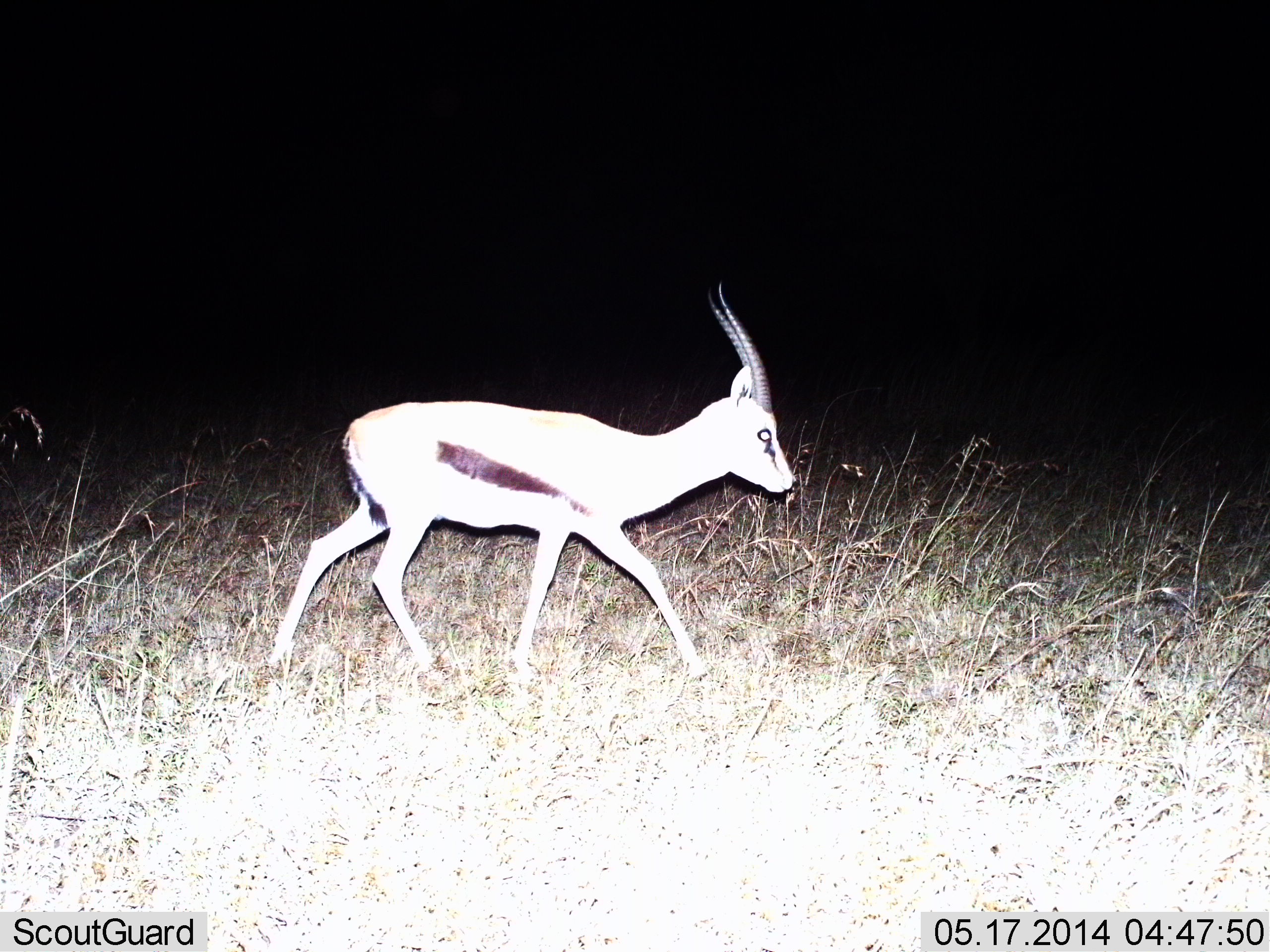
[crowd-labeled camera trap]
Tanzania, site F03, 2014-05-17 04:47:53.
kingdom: Animalia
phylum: Chordata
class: Mammalia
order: Artiodactyla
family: Bovidae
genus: Eudorcas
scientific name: Eudorcas thomsonii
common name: thomson's gazelle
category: gazellethomsons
Gazellethomsons (thomson's gazelle) (Eudorcas thomsonii), count 1. Behavior (volunteer vote fractions): standing 10%, resting 0%, moving 100%, interacting 0%. Young present (vote fraction): 0%. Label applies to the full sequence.